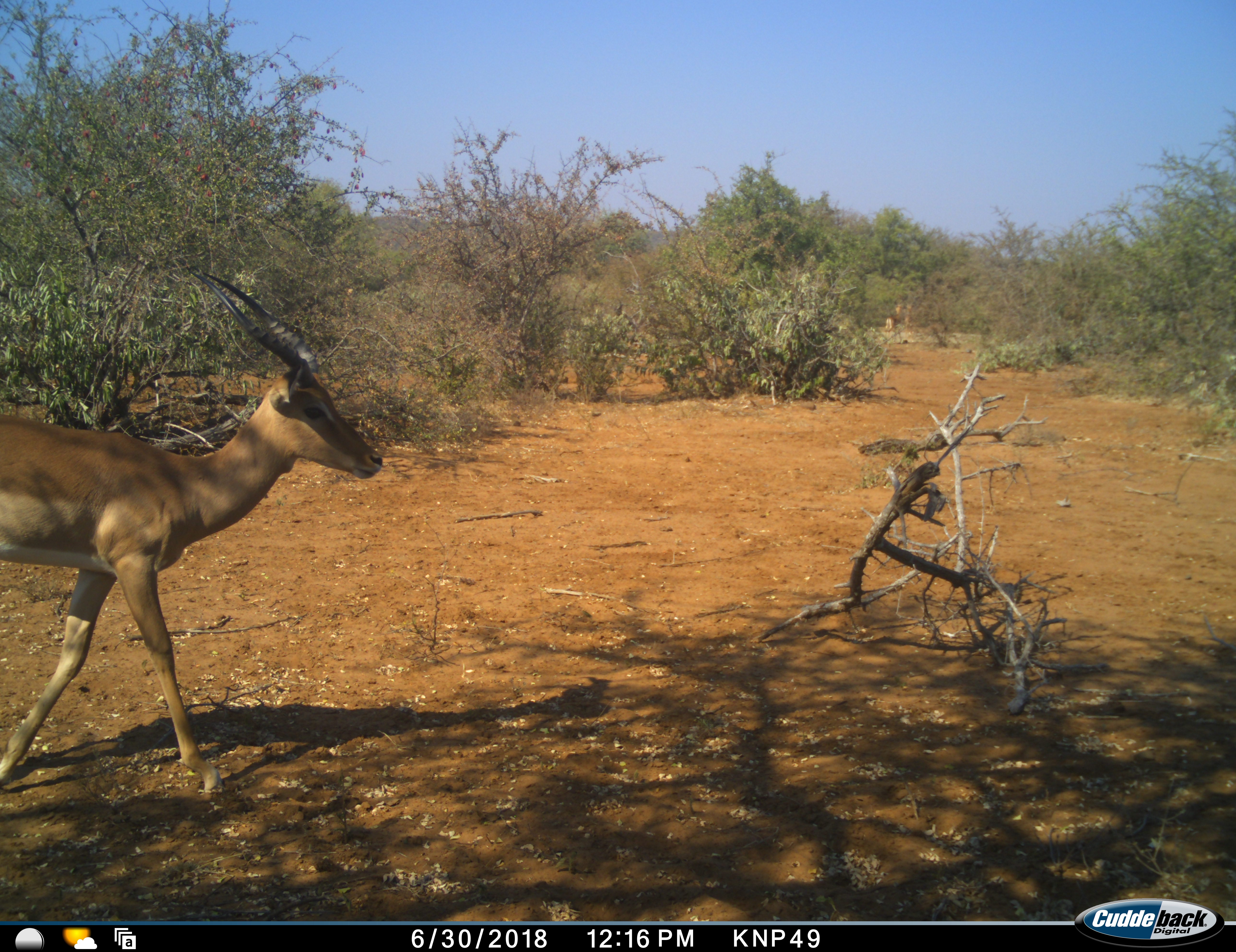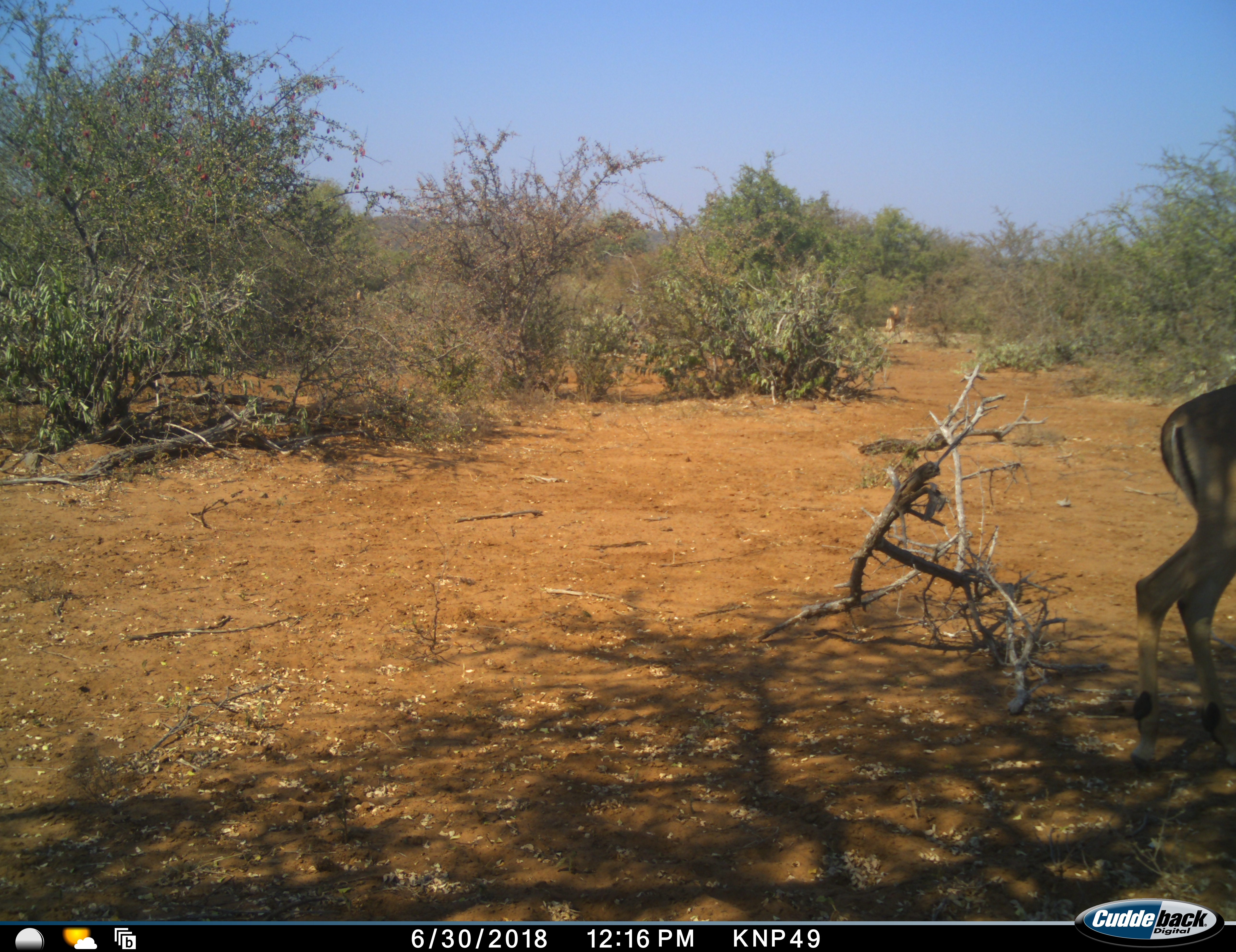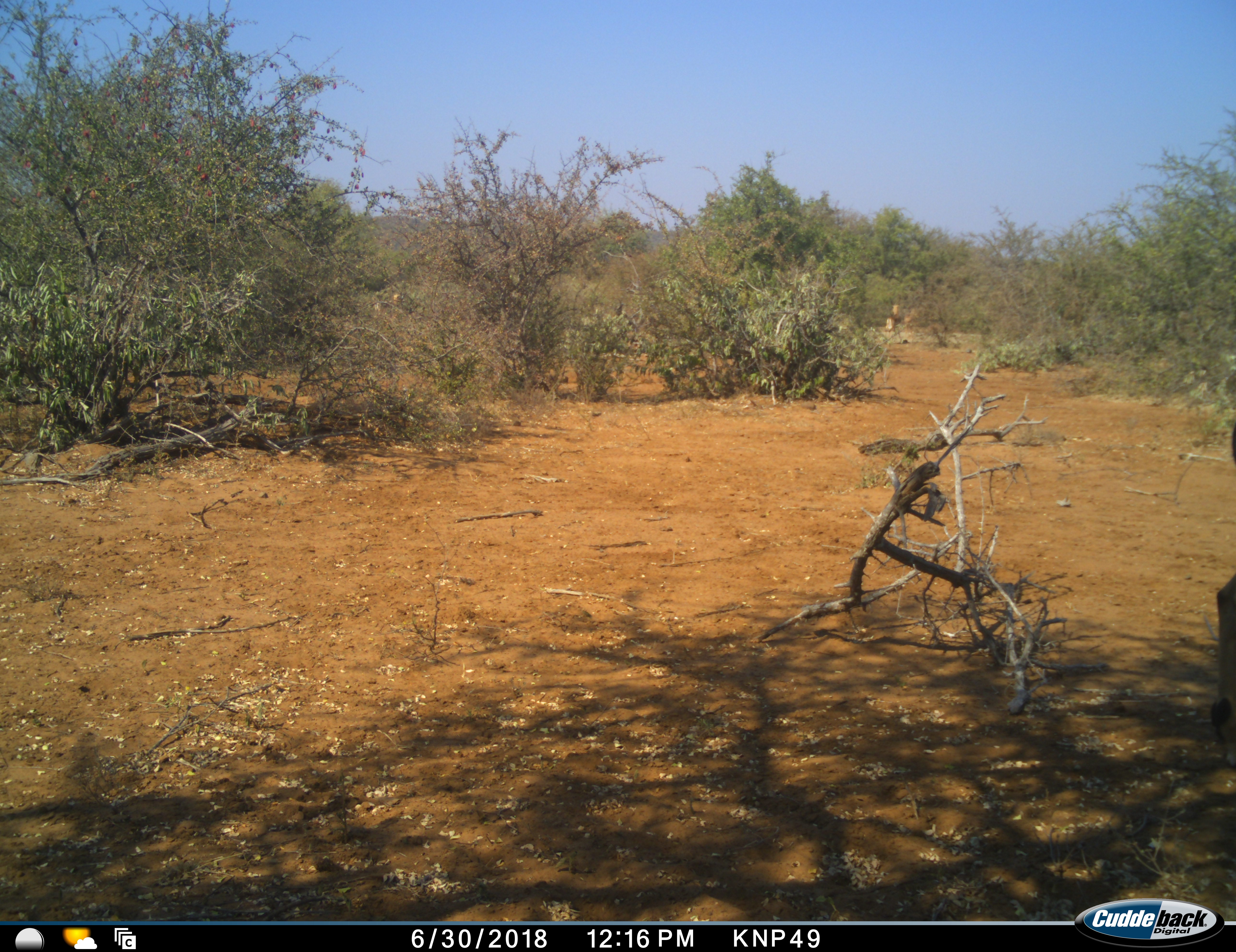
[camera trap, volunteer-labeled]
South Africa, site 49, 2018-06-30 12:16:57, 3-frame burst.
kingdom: Animalia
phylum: Chordata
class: Mammalia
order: Artiodactyla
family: Bovidae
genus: Aepyceros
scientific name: Aepyceros melampus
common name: impala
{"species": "impala (Aepyceros melampus)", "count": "1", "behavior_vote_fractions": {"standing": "50%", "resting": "0%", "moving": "90%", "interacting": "0%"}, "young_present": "0%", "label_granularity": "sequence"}